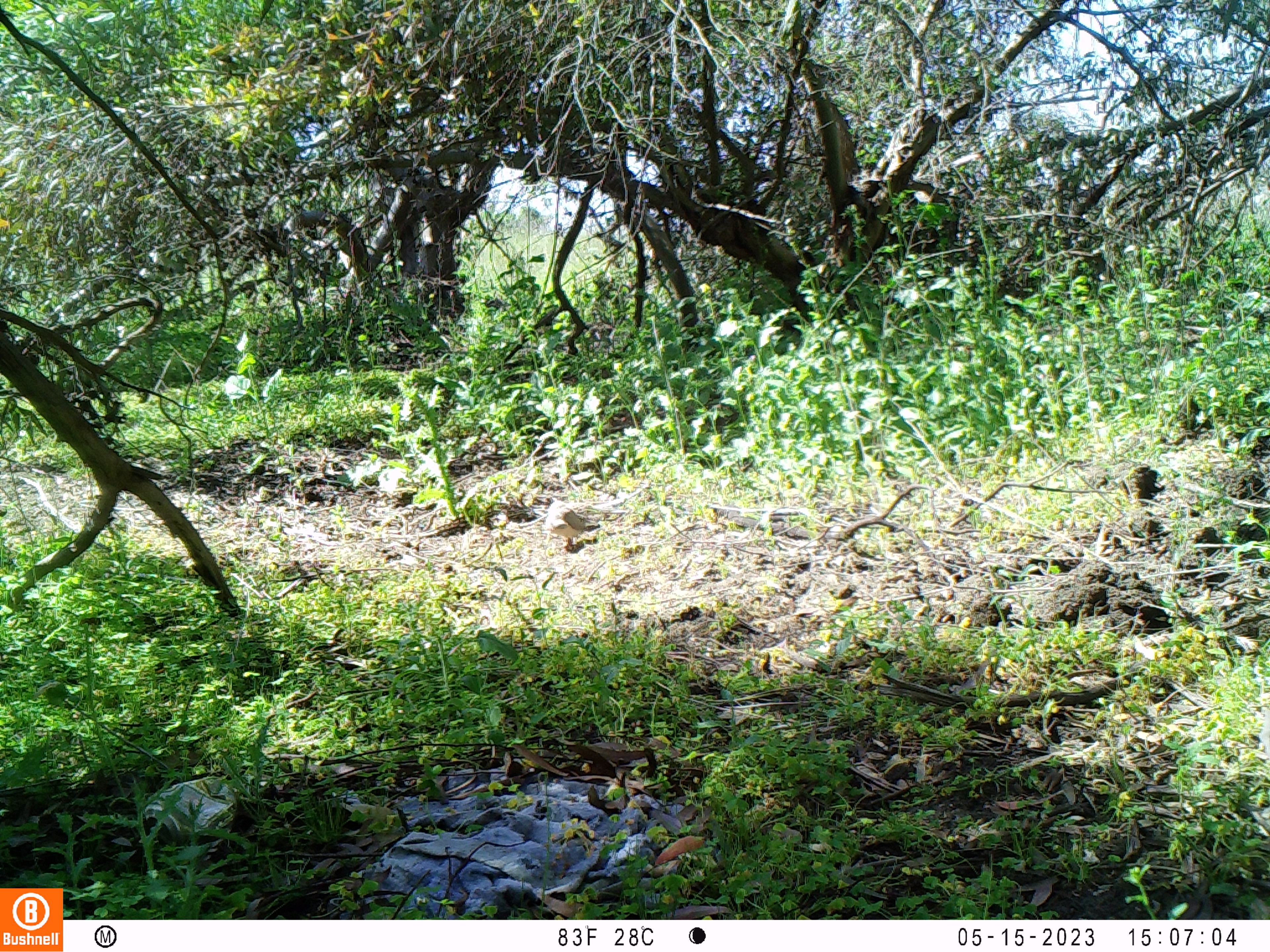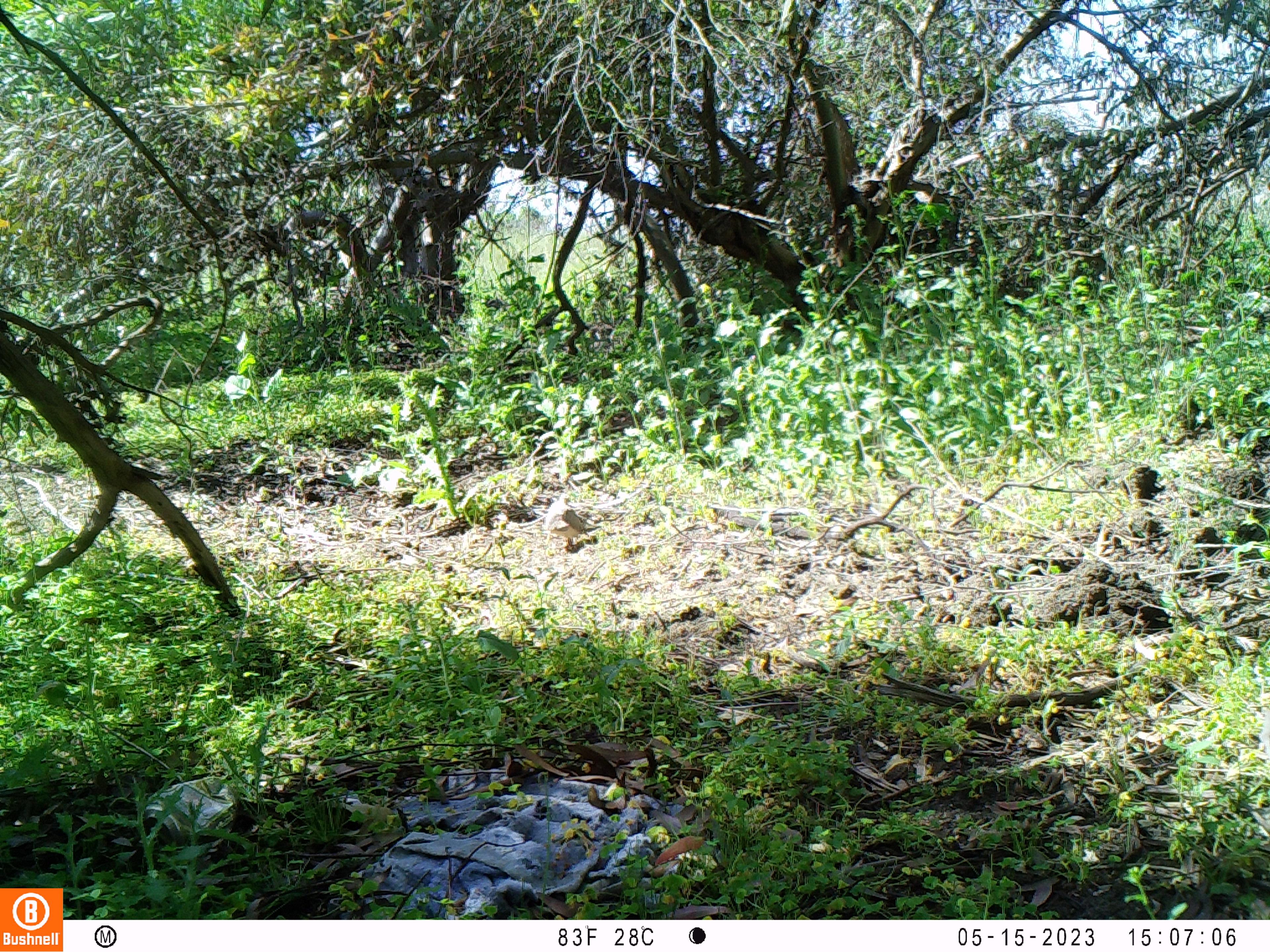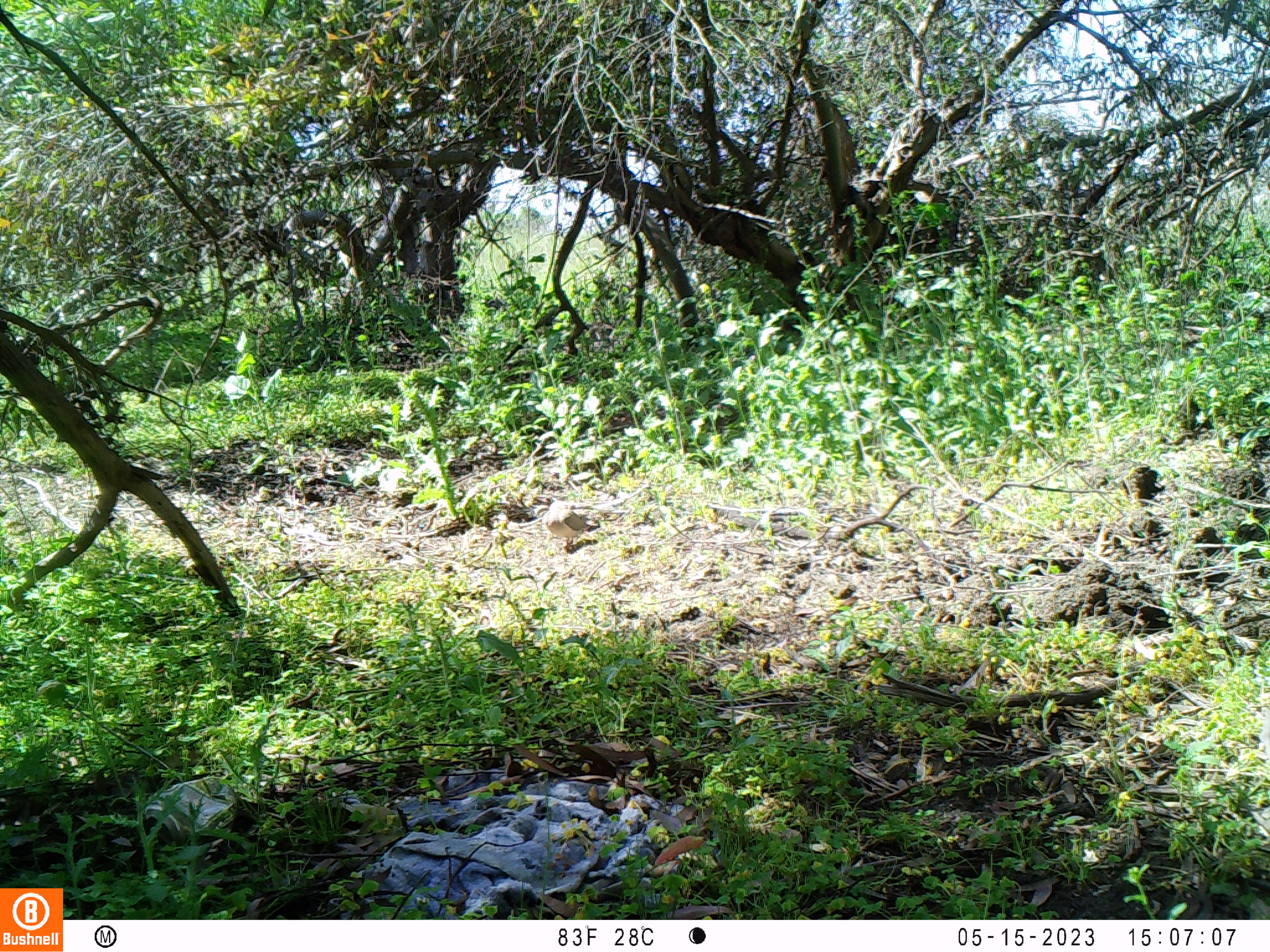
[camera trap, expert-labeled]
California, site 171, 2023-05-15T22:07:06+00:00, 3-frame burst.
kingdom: Animalia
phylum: Chordata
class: Aves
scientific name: Aves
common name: bird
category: unknown bird